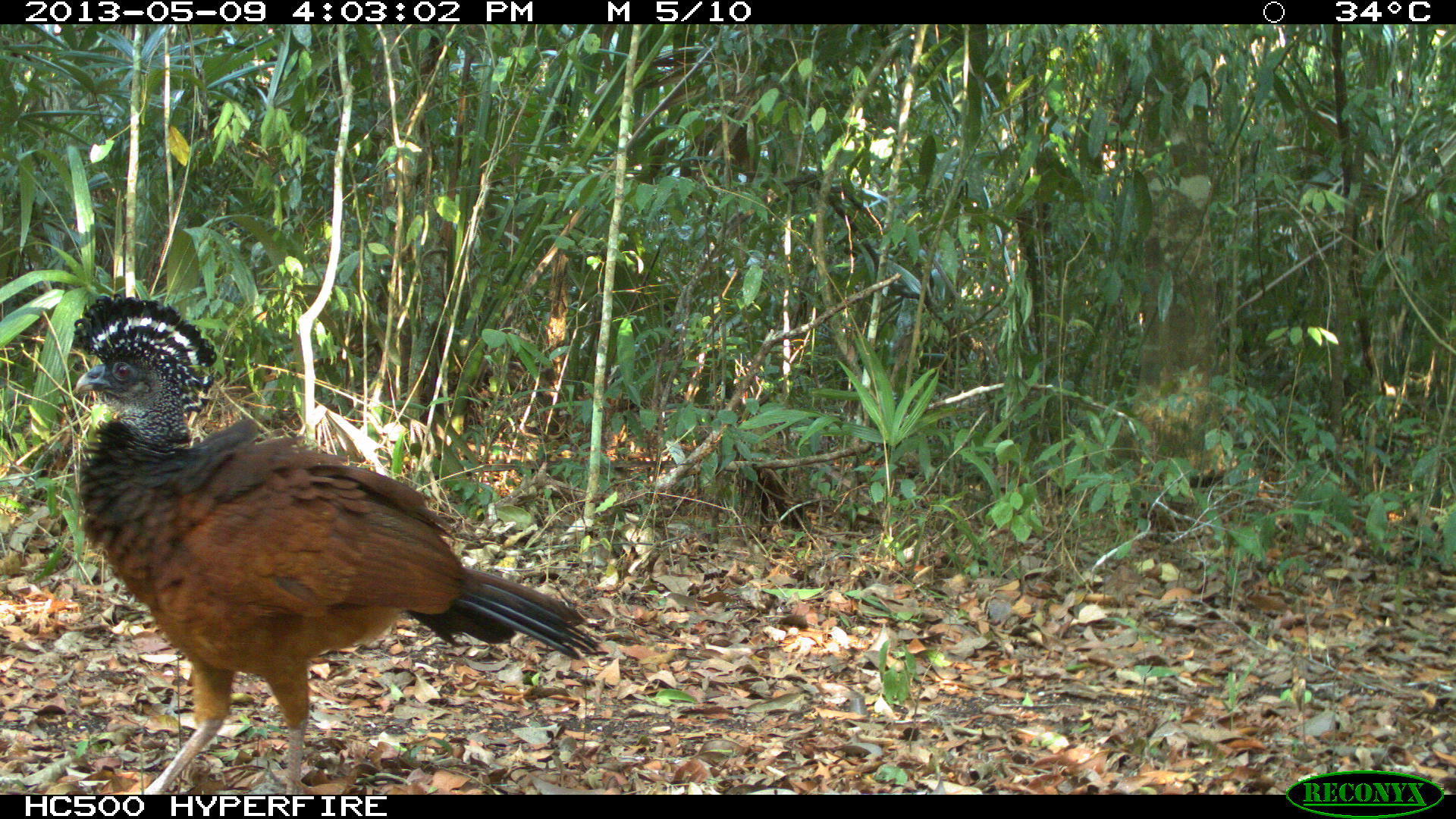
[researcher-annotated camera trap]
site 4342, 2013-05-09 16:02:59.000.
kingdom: Animalia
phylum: Chordata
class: Aves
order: Galliformes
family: Cracidae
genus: Crax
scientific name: Crax rubra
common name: great curassow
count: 1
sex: female